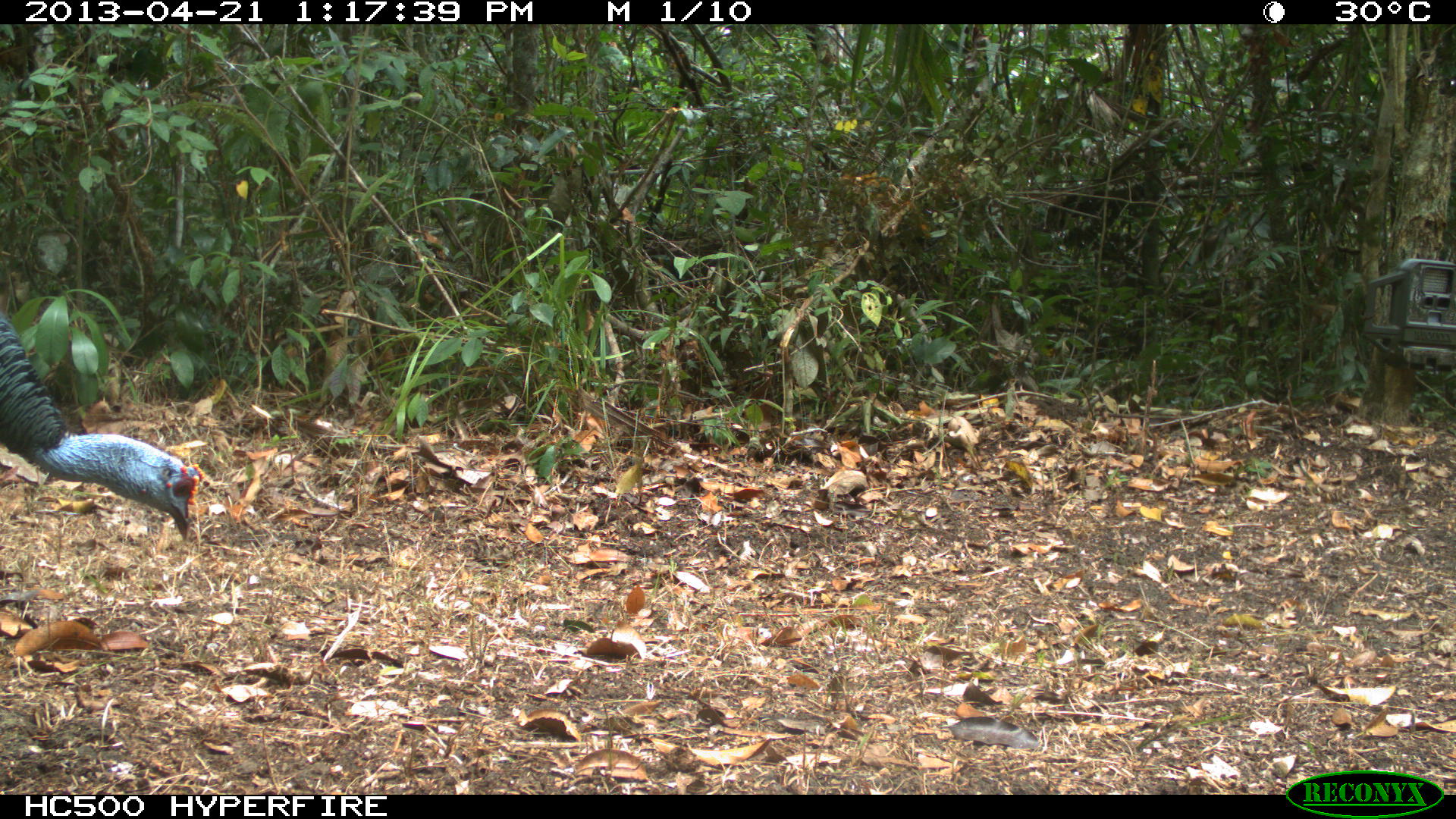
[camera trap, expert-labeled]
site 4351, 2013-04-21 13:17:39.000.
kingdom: Animalia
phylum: Chordata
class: Aves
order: Galliformes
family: Phasianidae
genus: Meleagris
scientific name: Meleagris ocellata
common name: ocellated turkey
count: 1